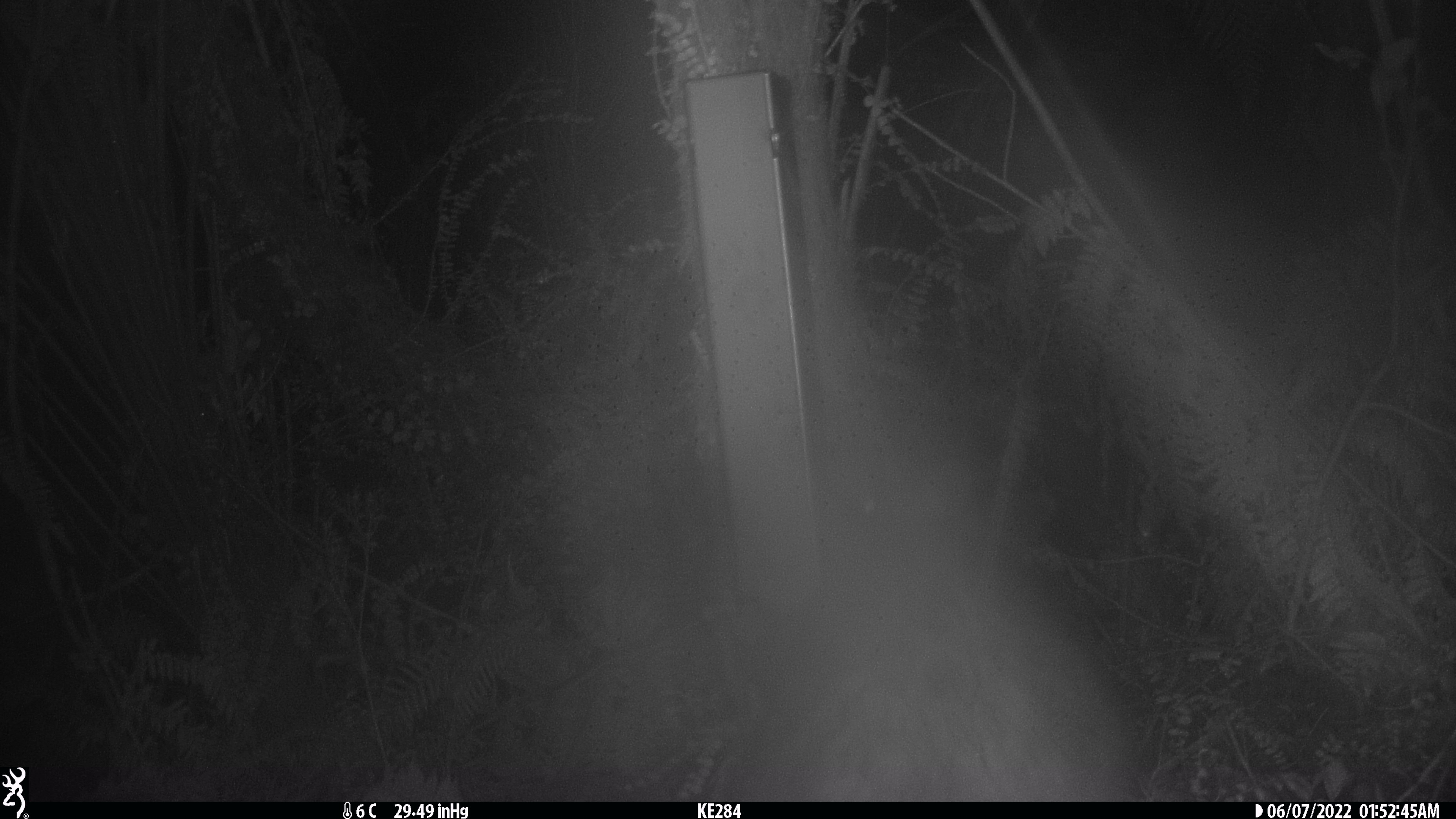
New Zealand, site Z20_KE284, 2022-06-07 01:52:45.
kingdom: Animalia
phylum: Chordata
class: Mammalia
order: Diprotodontia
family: Phalangeridae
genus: Trichosurus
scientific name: Trichosurus vulpecula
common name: common brushtail possum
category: possum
Possum (common brushtail possum) (Trichosurus vulpecula).